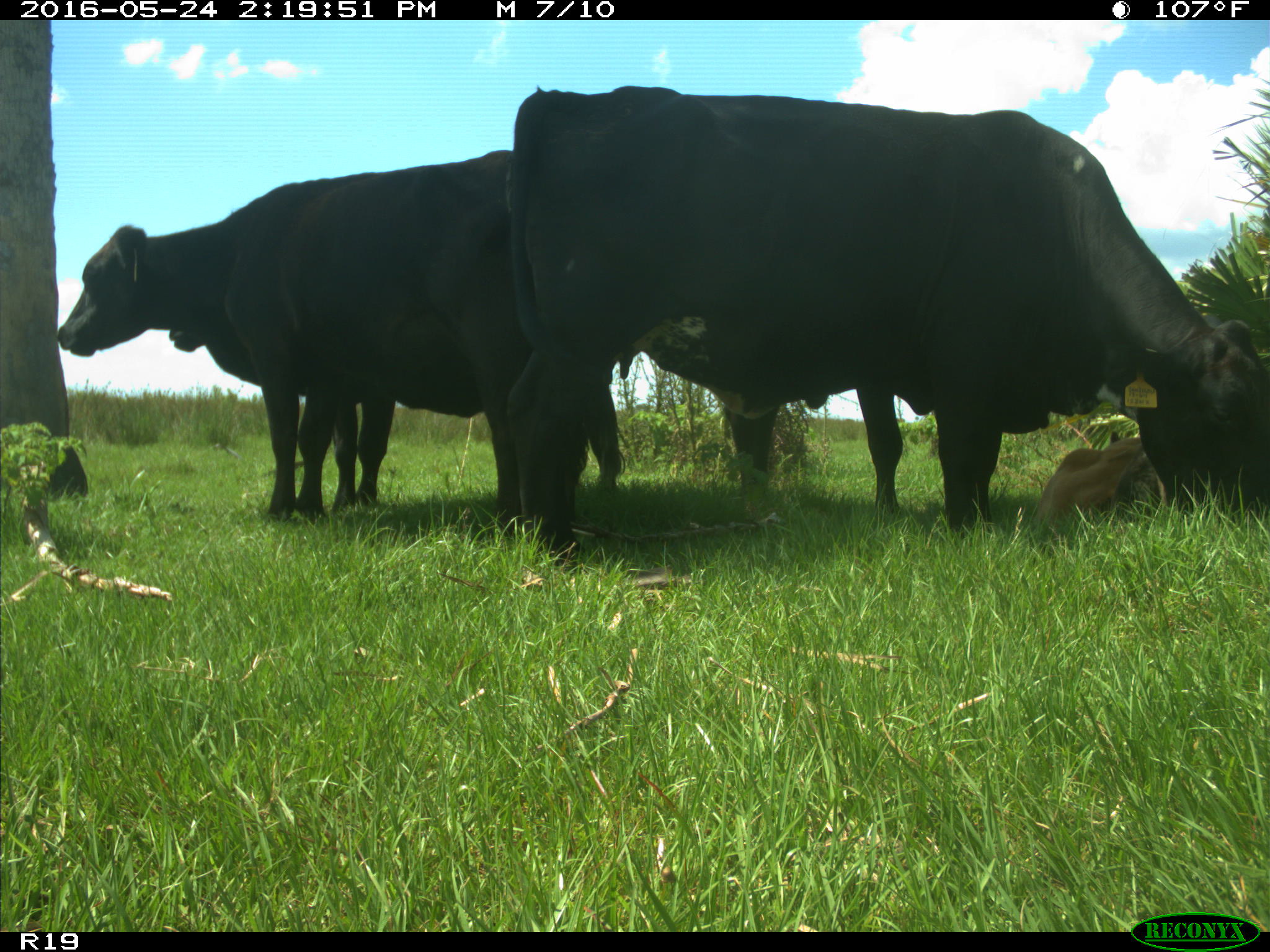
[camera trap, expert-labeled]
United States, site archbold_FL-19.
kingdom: Animalia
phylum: Chordata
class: Mammalia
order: Artiodactyla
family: Bovidae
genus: Bos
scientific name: Bos taurus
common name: domestic cow